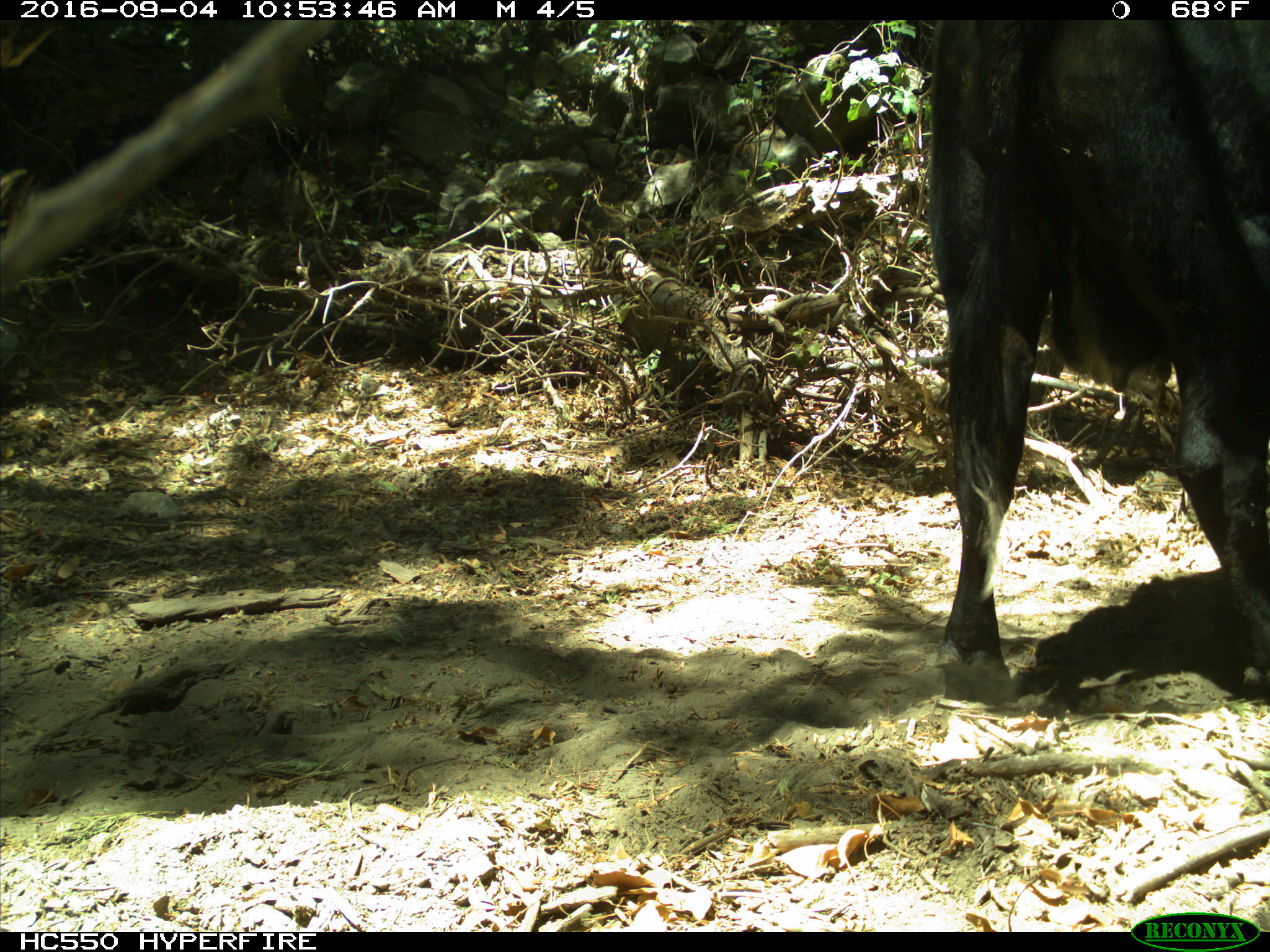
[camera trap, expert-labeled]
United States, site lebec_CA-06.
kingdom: Animalia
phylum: Chordata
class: Mammalia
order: Artiodactyla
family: Bovidae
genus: Bos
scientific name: Bos taurus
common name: domestic cow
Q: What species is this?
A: Bos taurus (domestic cow).